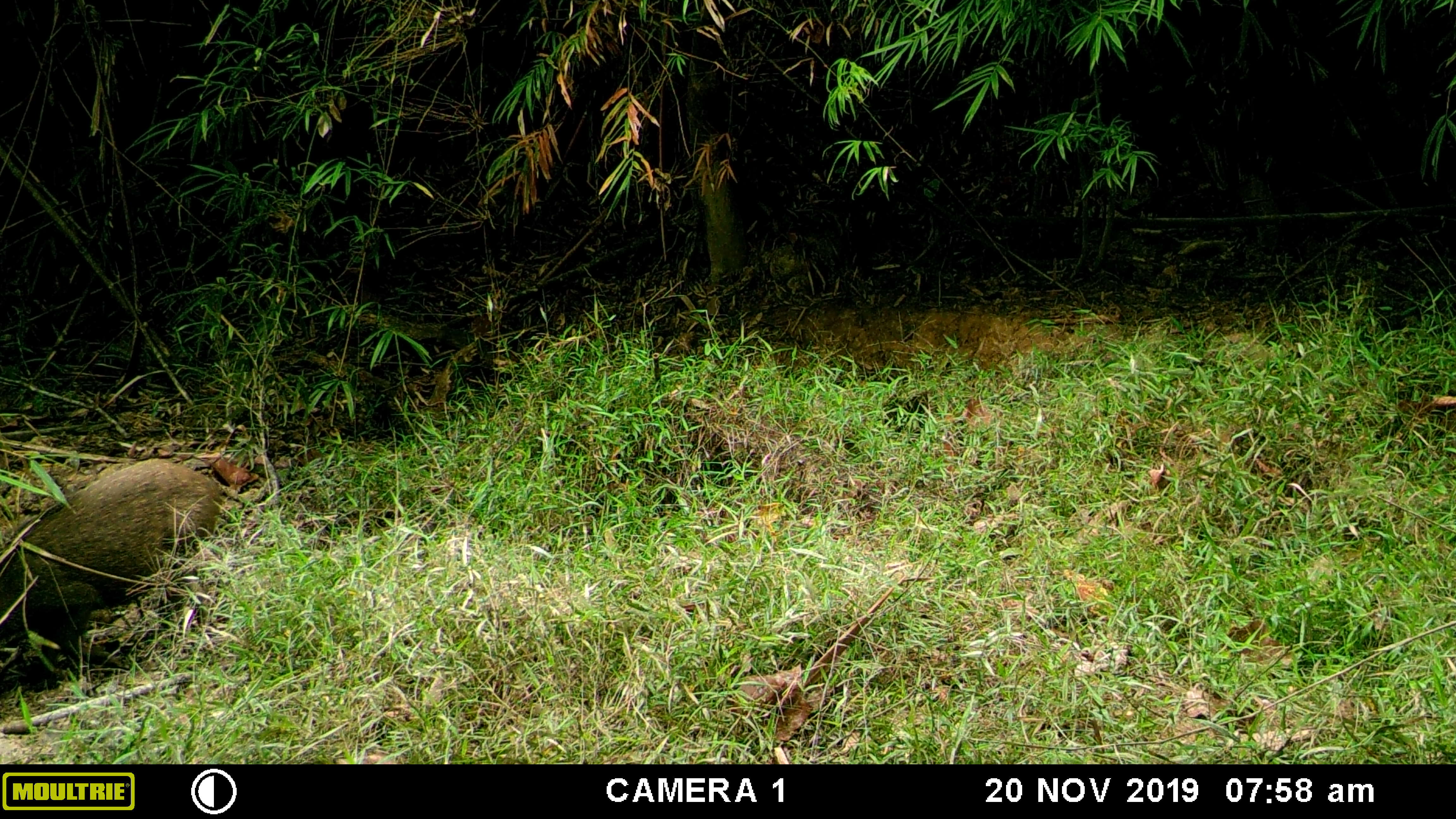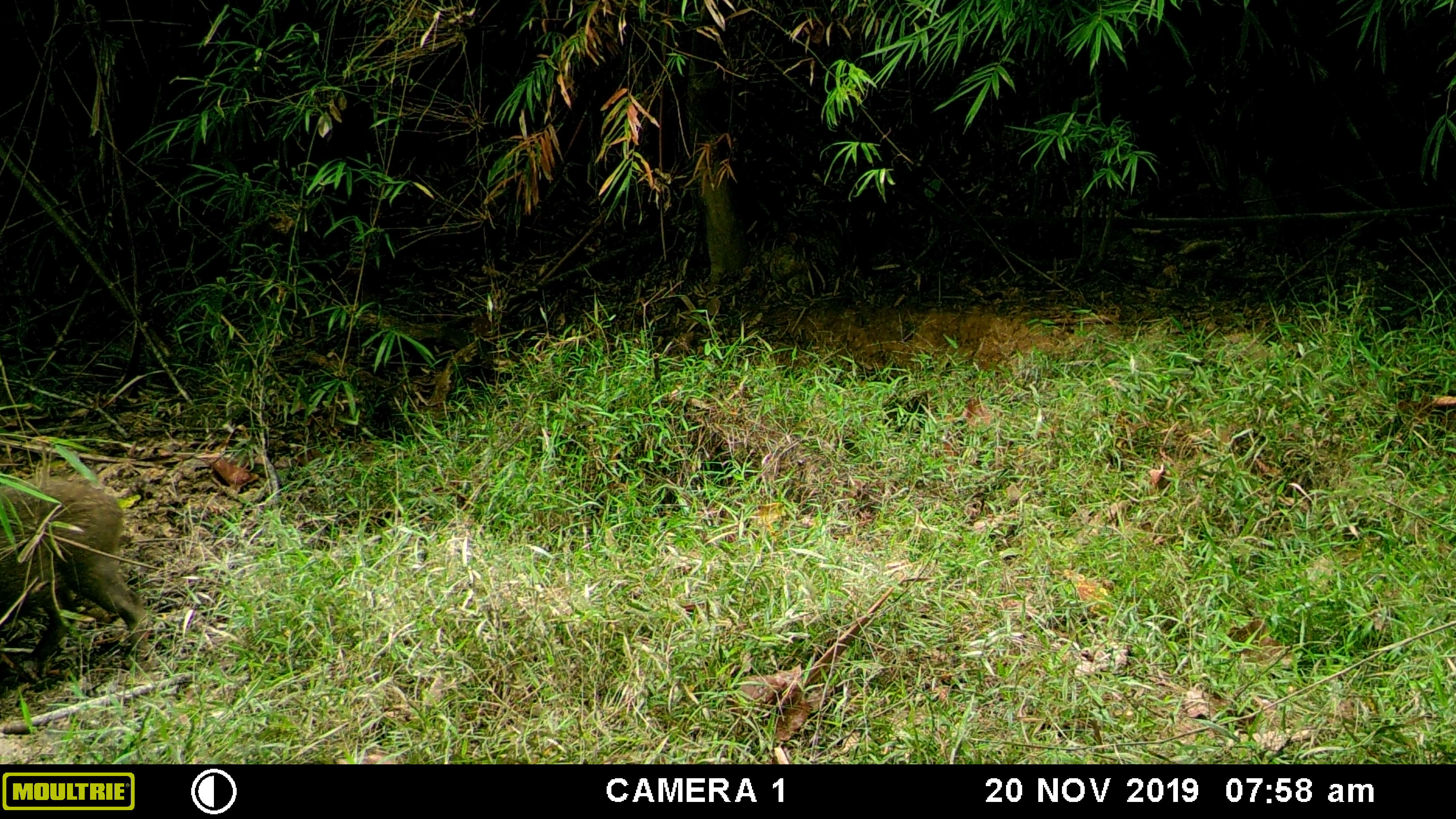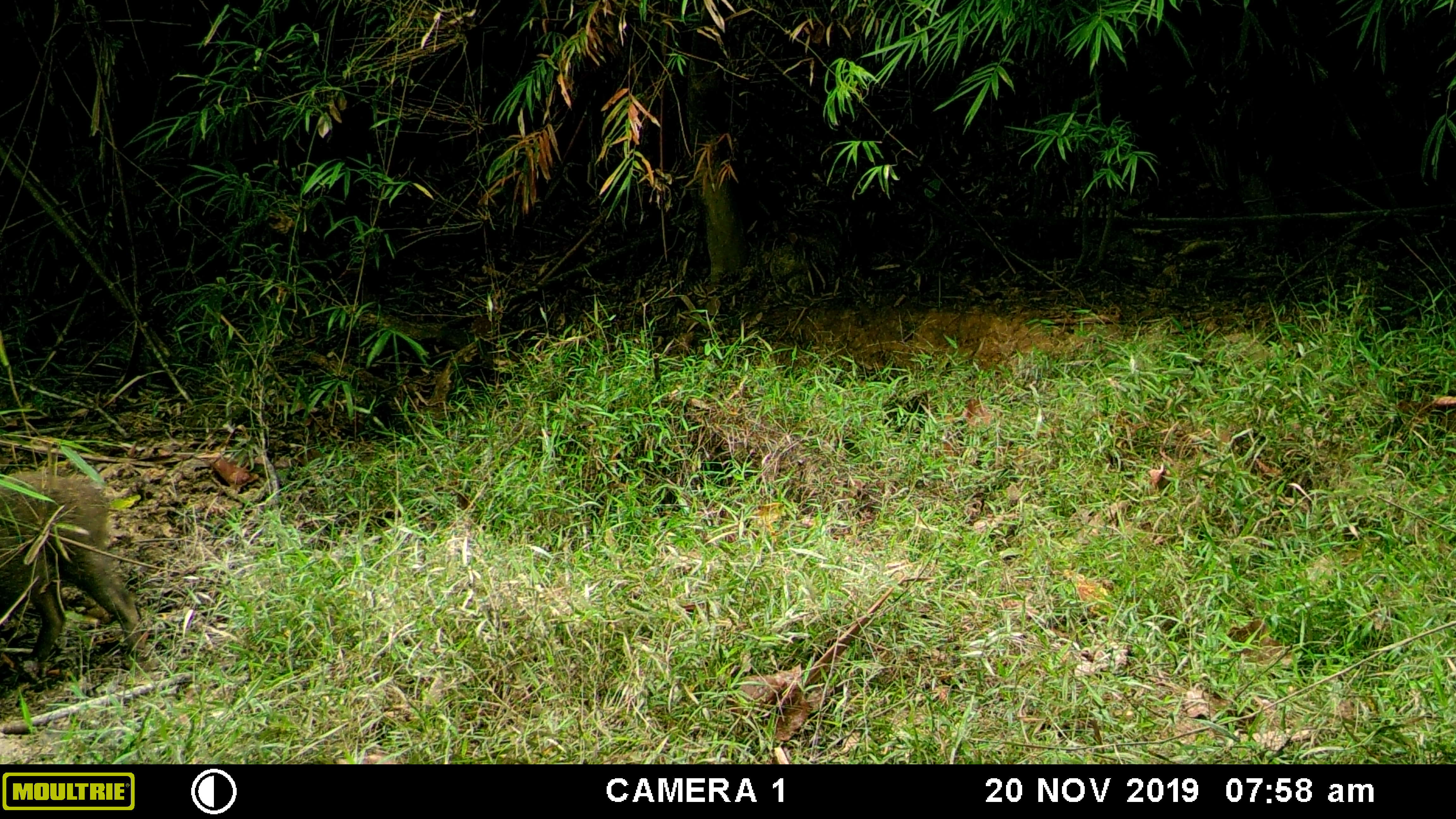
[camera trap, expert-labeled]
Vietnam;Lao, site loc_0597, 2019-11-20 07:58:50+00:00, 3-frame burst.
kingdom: Animalia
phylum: Chordata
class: Mammalia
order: Artiodactyla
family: Suidae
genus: Sus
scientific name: Sus scrofa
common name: eurasian wild pig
Eurasian wild pig (Sus scrofa). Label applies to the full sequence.